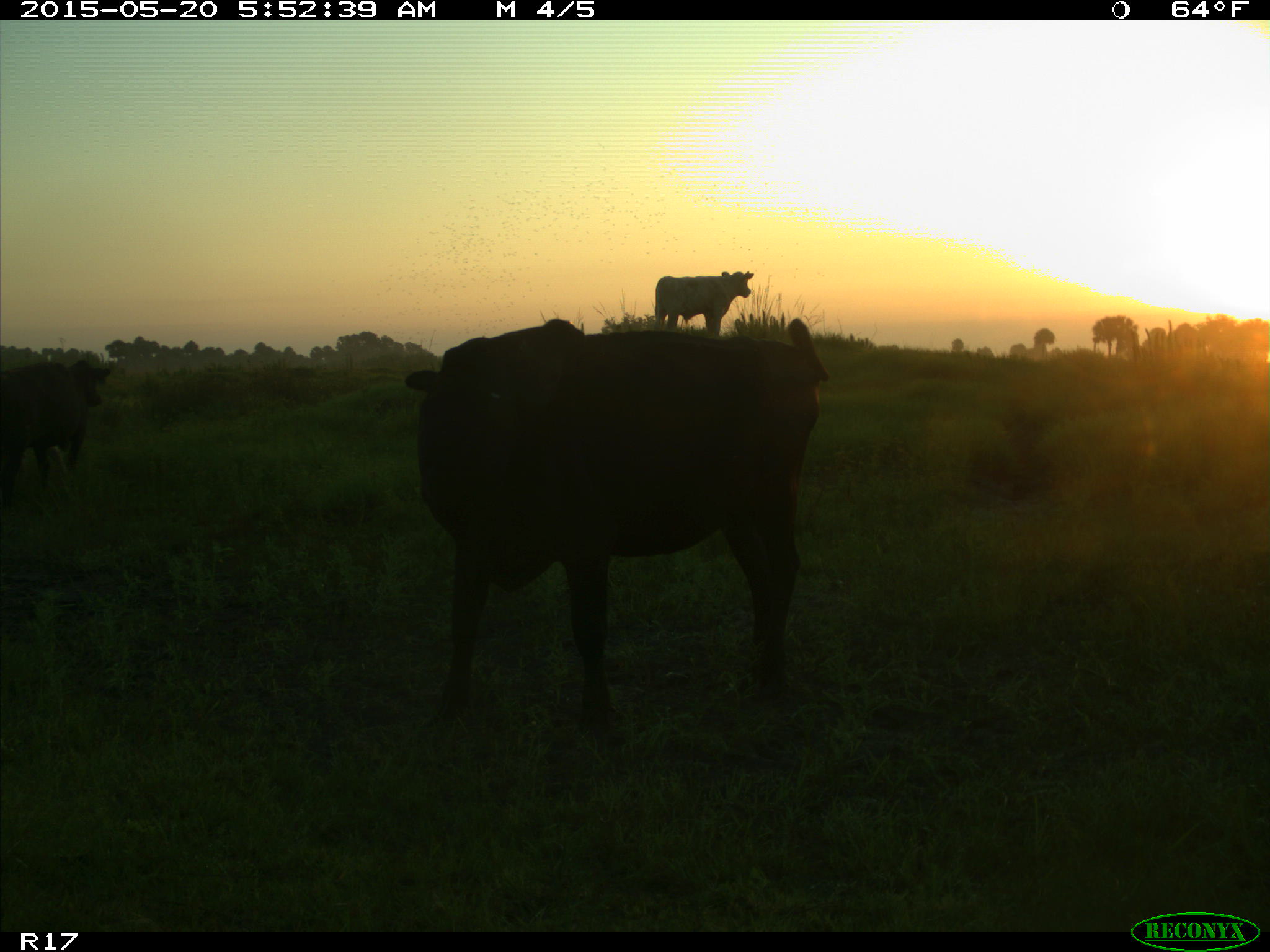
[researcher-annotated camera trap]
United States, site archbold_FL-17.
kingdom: Animalia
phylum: Chordata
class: Mammalia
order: Artiodactyla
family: Bovidae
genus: Bos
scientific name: Bos taurus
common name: domestic cow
Bos taurus (domestic cow).